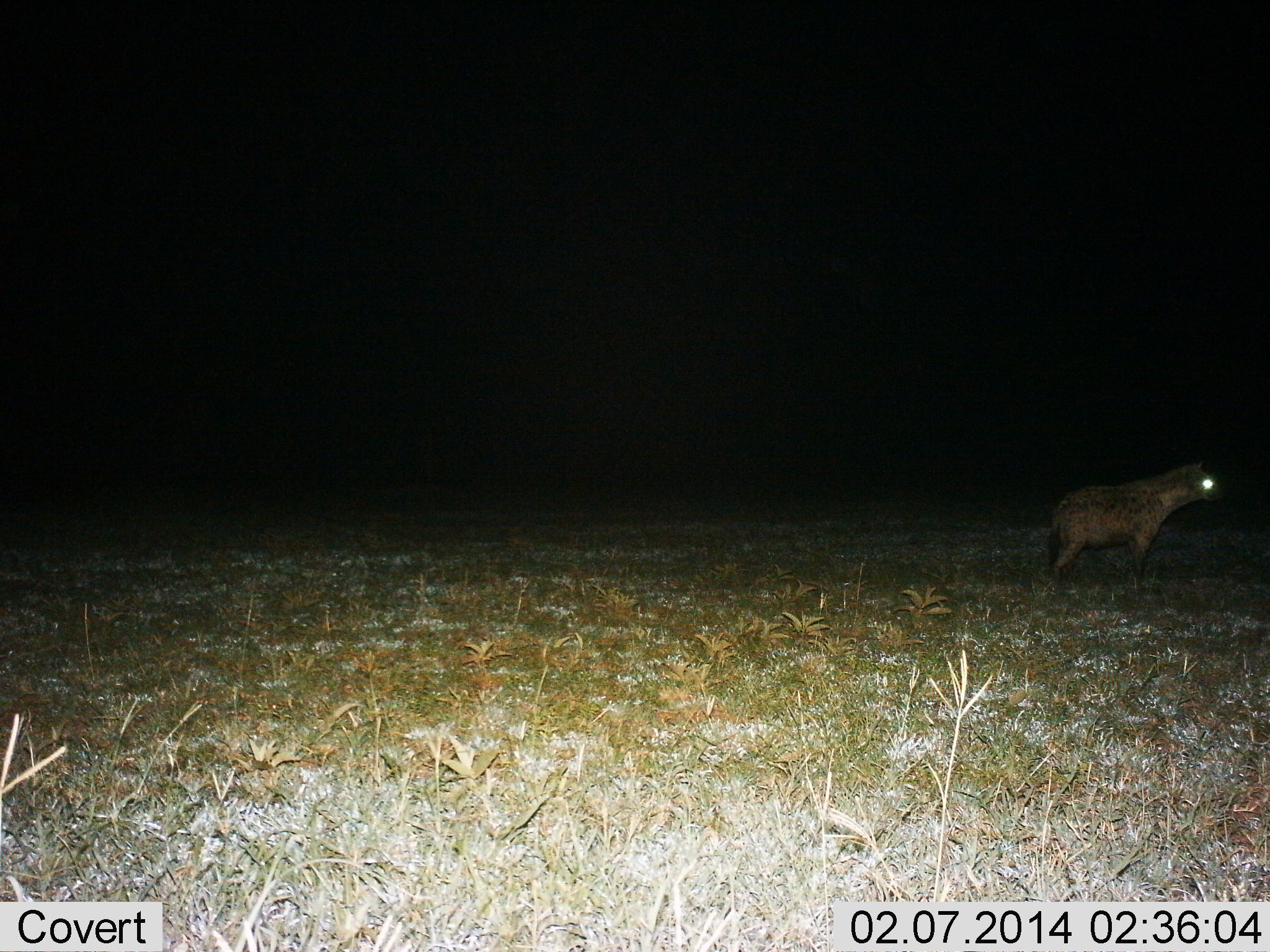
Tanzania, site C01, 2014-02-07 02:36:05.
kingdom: Animalia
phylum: Chordata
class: Mammalia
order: Carnivora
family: Hyaenidae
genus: Crocuta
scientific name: Crocuta crocuta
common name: spotted hyena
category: hyenaspotted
Hyenaspotted (spotted hyena) (Crocuta crocuta), count 1. Behavior (volunteer vote fractions): standing 90%, resting 0%, moving 10%, interacting 0%. Young present (vote fraction): 0%. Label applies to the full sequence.